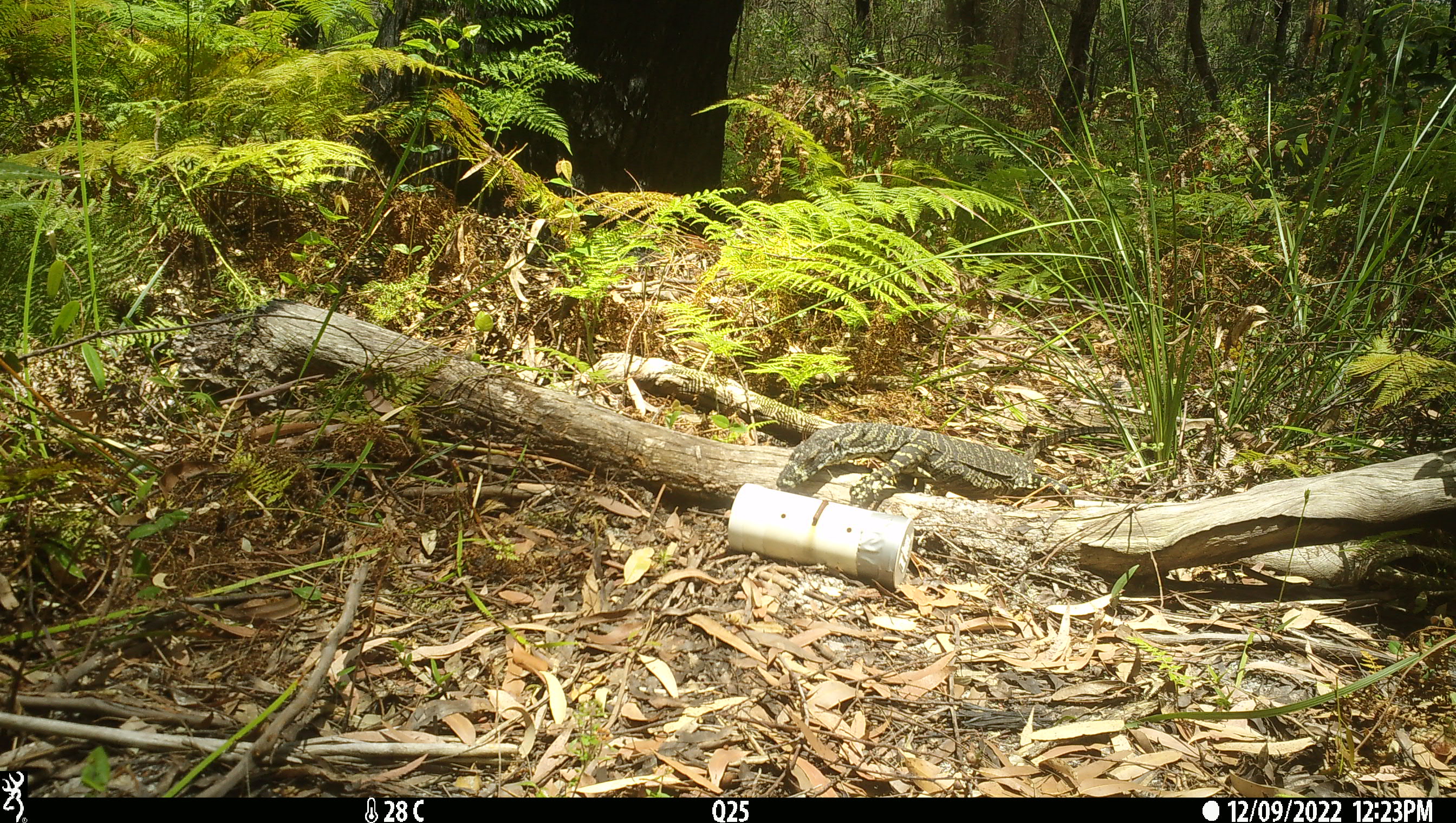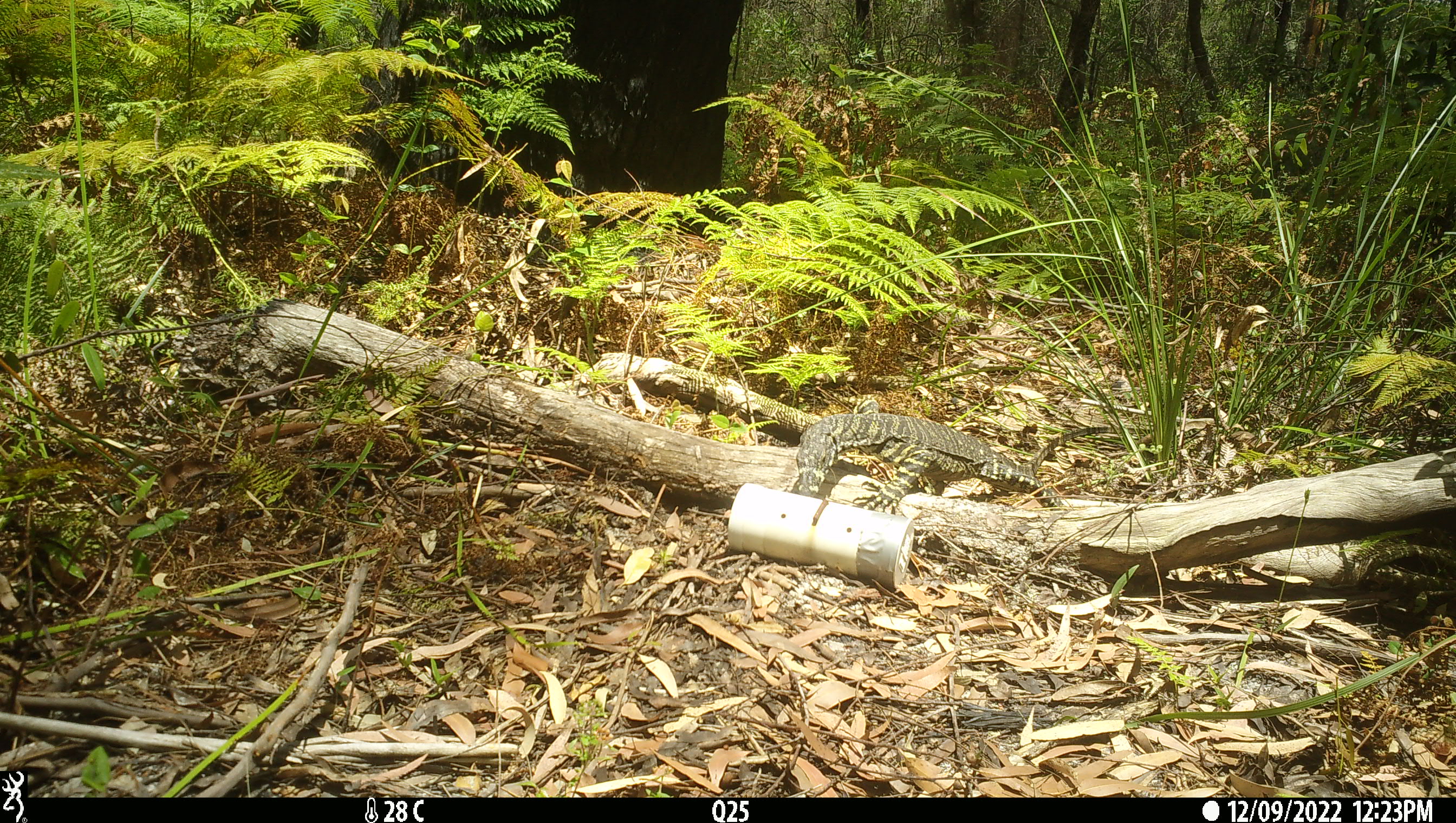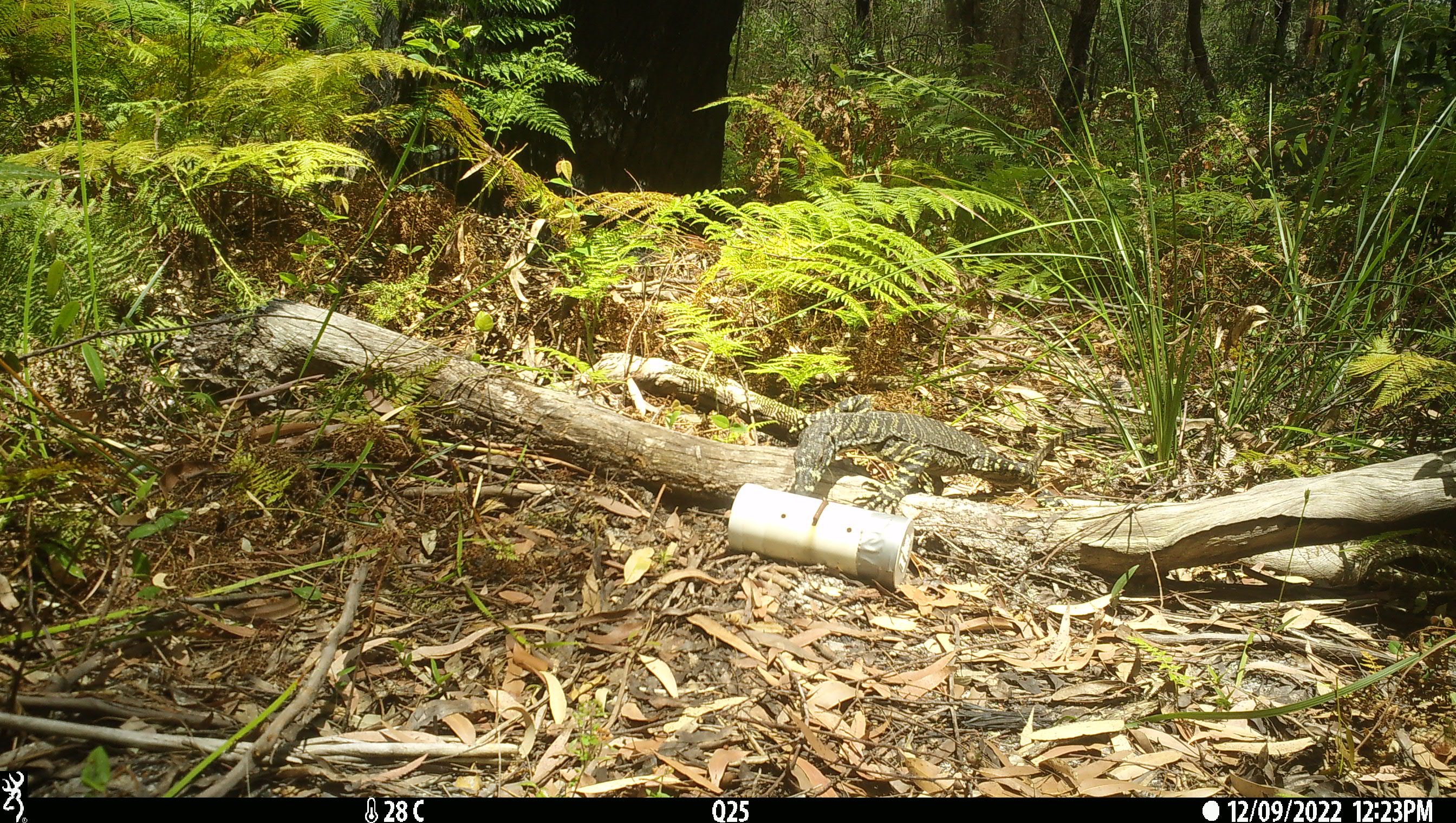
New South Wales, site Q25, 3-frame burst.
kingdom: Animalia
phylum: Chordata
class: Reptilia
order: Squamata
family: Varanidae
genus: Varanus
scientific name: Varanus varius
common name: lace monitor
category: goanna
Goanna (lace monitor) (Varanus varius).